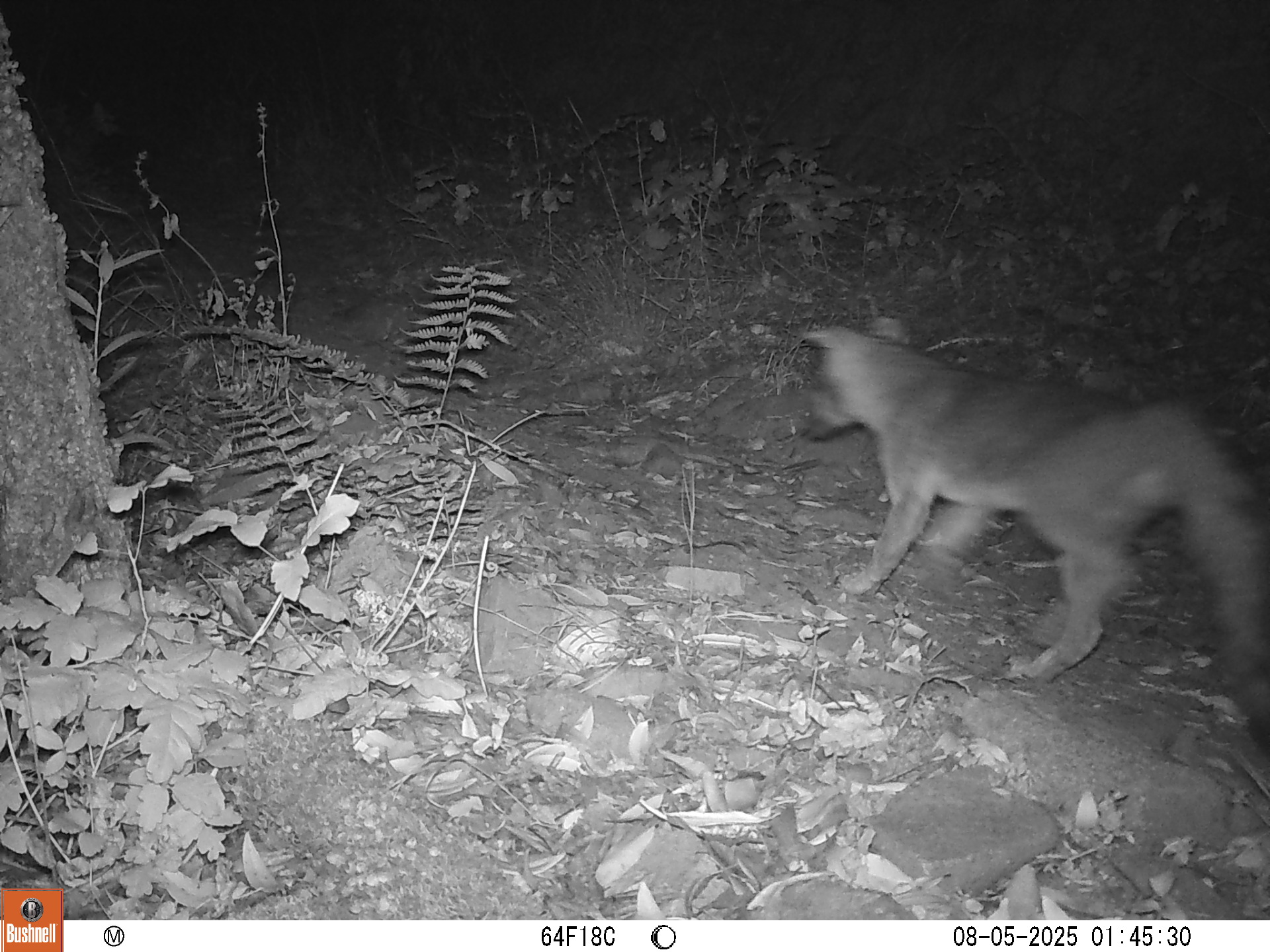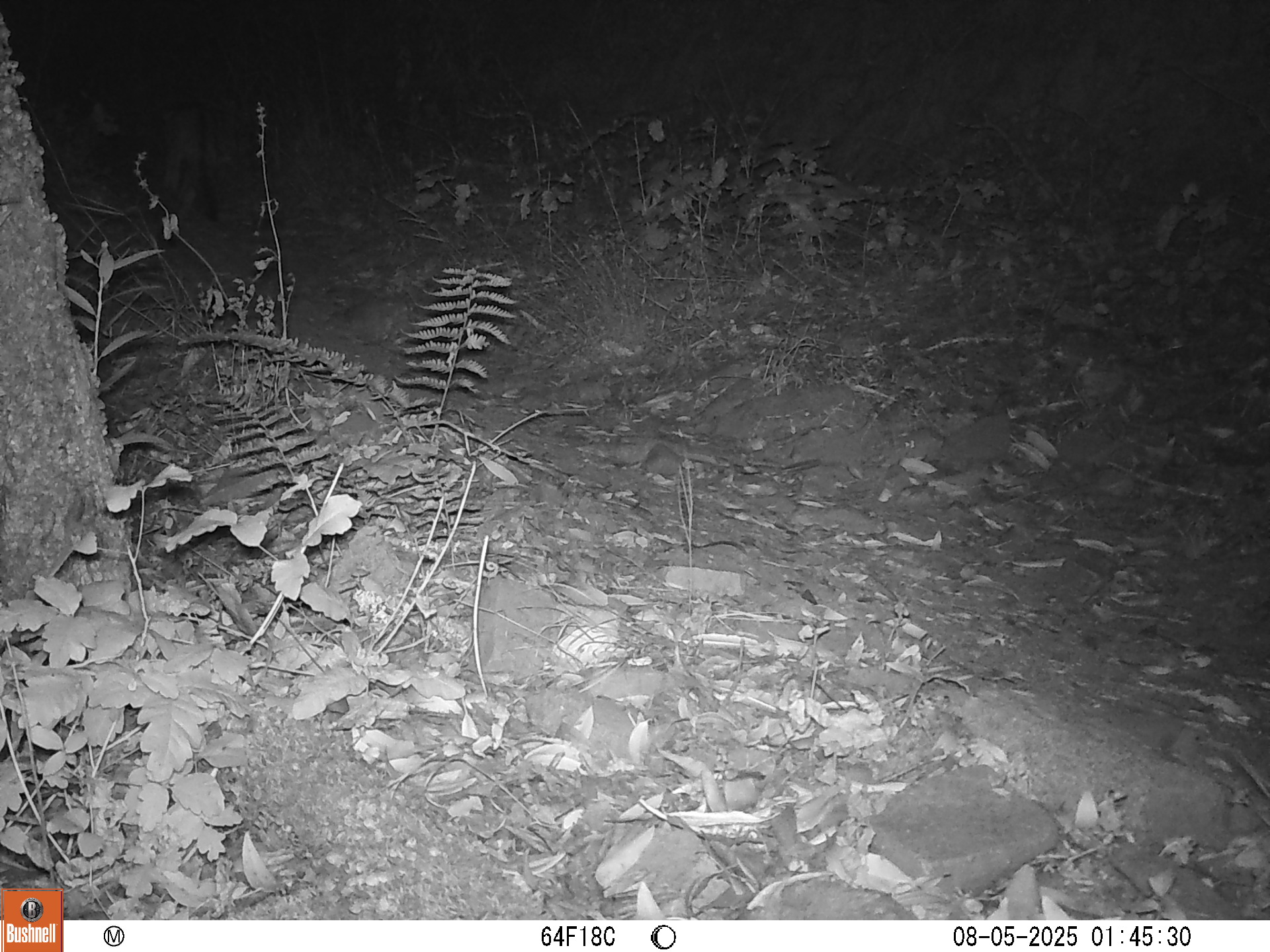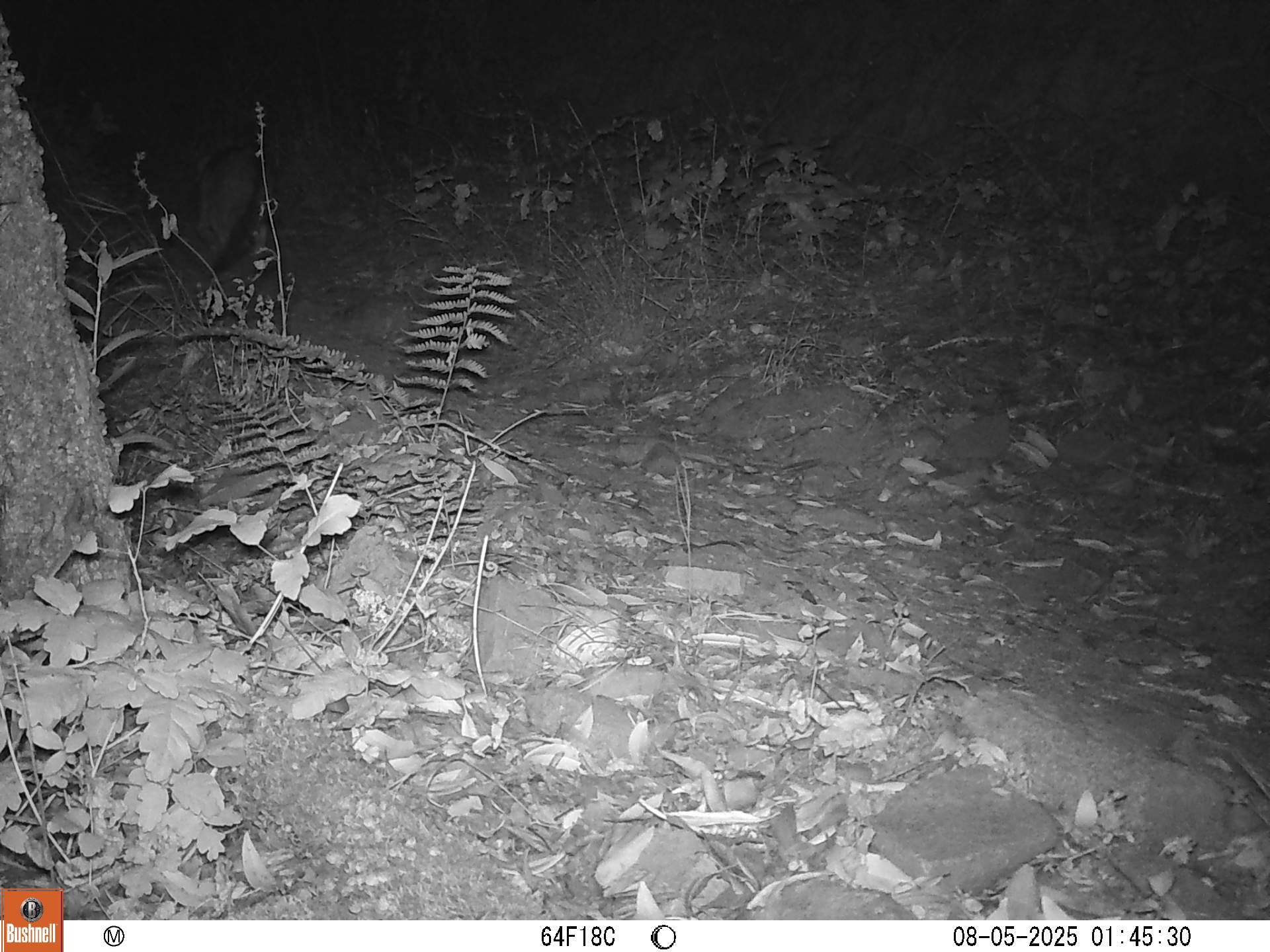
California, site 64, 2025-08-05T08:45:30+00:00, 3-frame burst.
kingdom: Animalia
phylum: Chordata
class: Mammalia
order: Carnivora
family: Canidae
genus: Urocyon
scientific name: Urocyon cinereoargenteus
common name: gray fox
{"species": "gray fox (Urocyon cinereoargenteus)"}